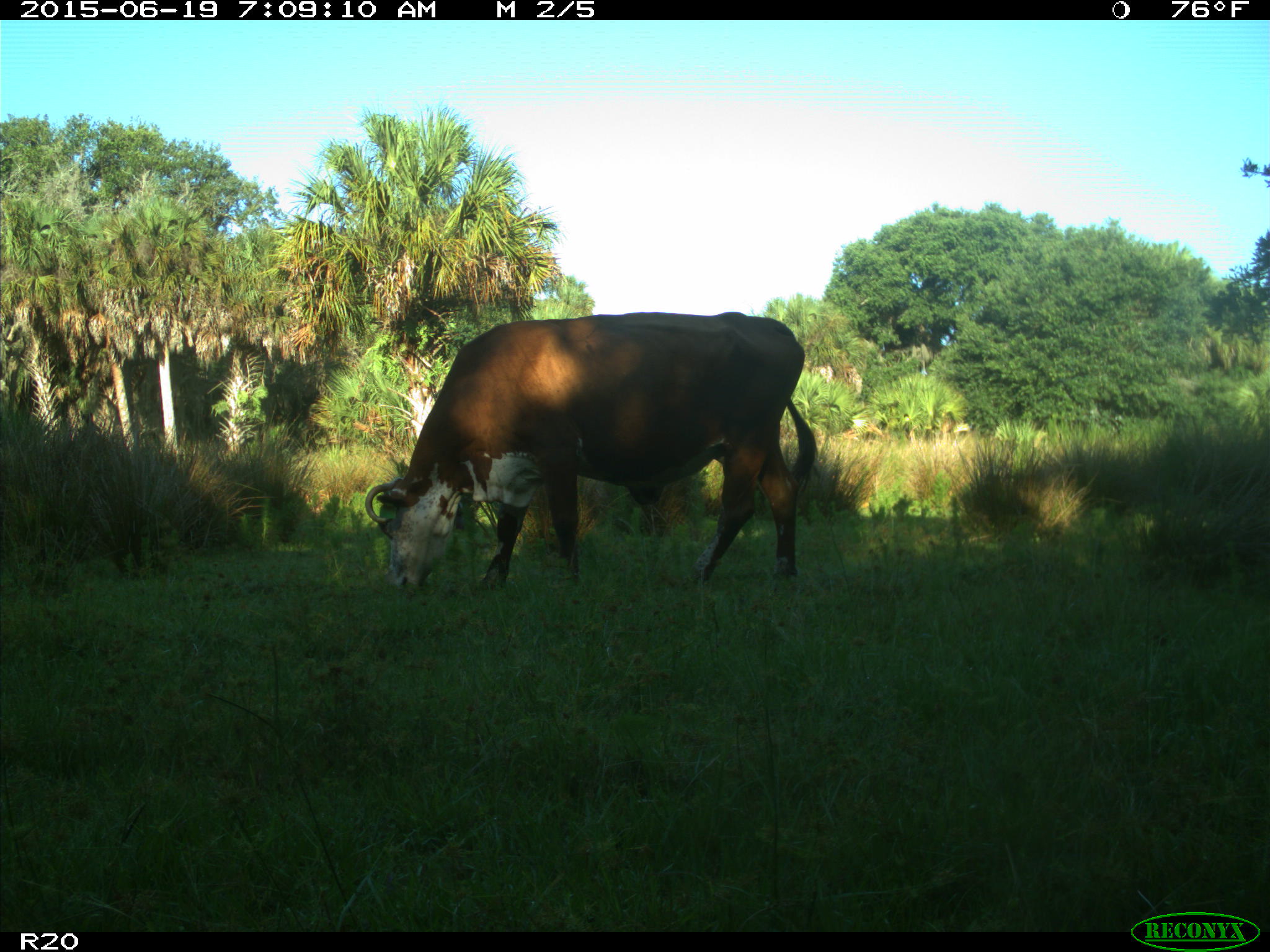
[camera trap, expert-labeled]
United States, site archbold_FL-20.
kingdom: Animalia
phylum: Chordata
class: Mammalia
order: Artiodactyla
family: Bovidae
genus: Bos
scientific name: Bos taurus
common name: domestic cow